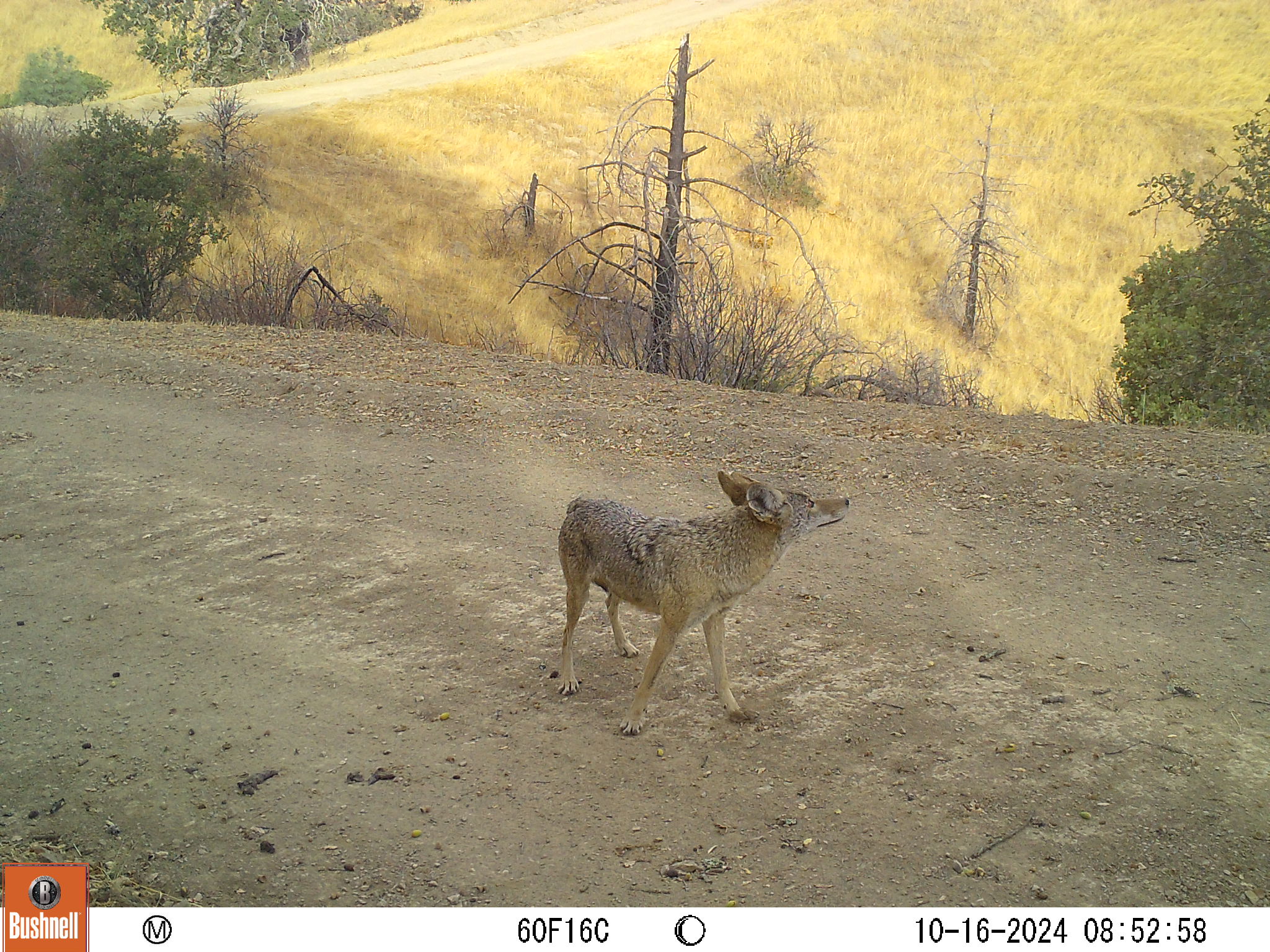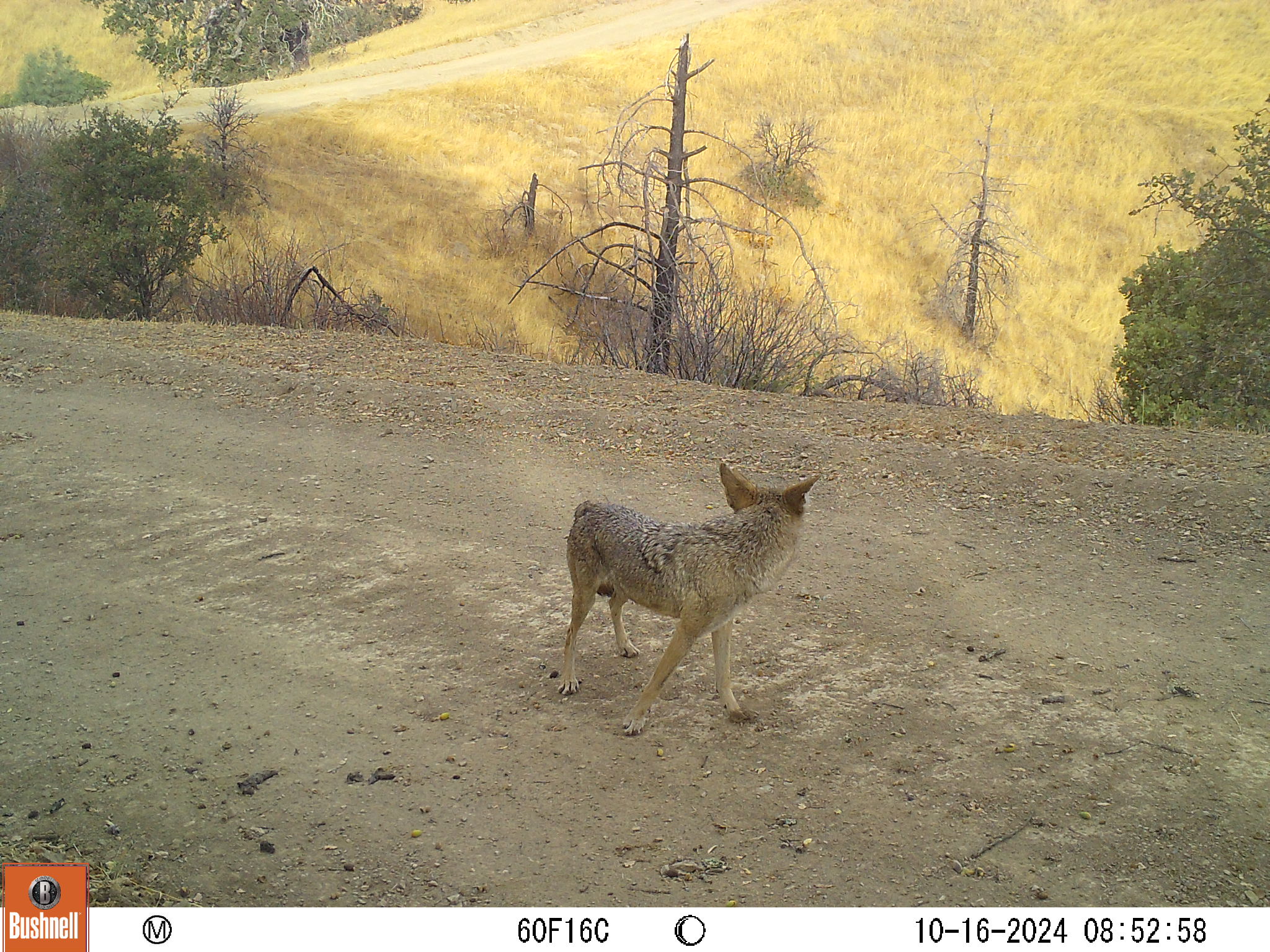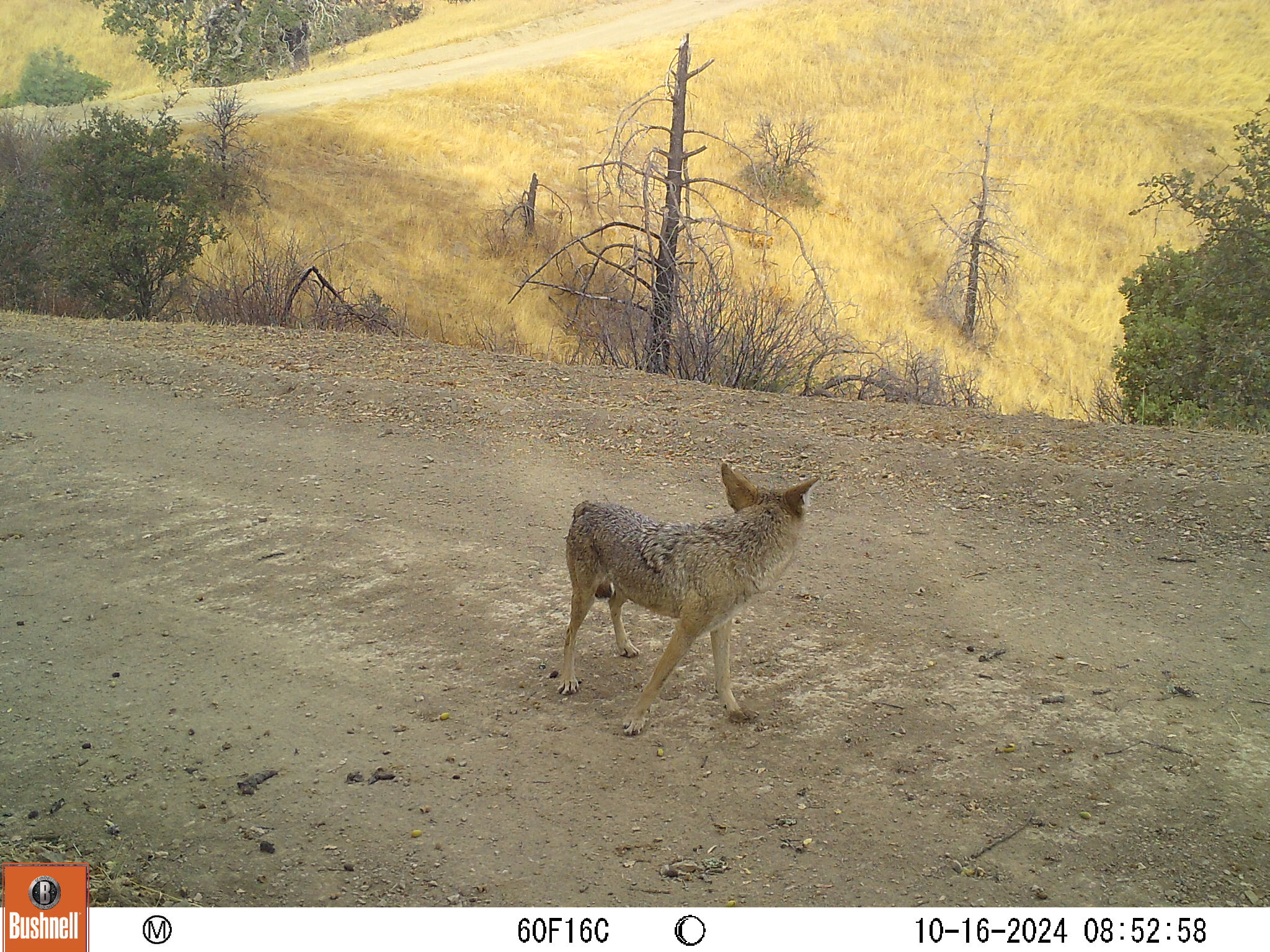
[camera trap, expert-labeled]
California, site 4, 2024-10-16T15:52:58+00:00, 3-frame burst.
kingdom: Animalia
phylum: Chordata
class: Mammalia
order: Carnivora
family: Canidae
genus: Canis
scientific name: Canis latrans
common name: coyote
Coyote (Canis latrans).